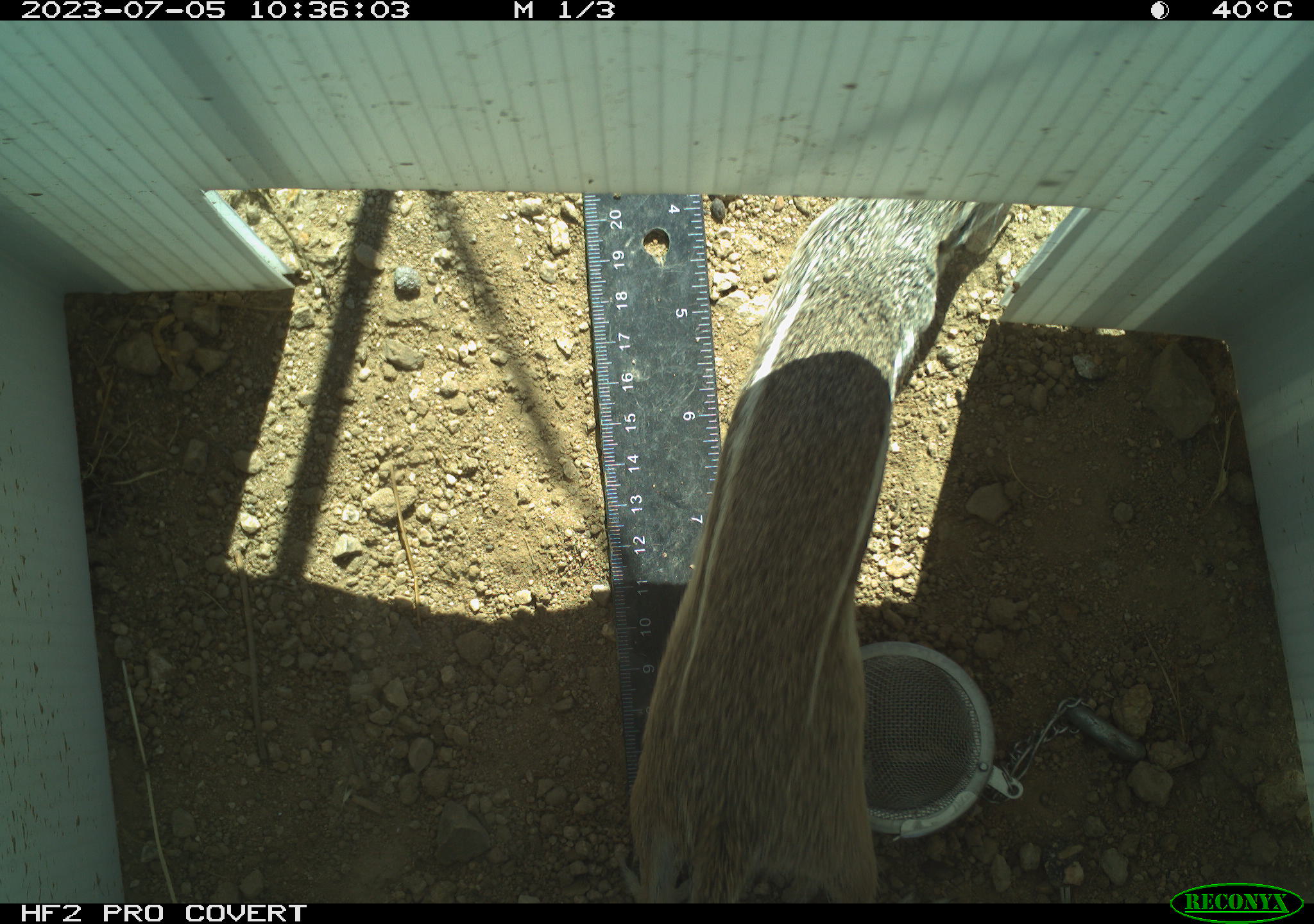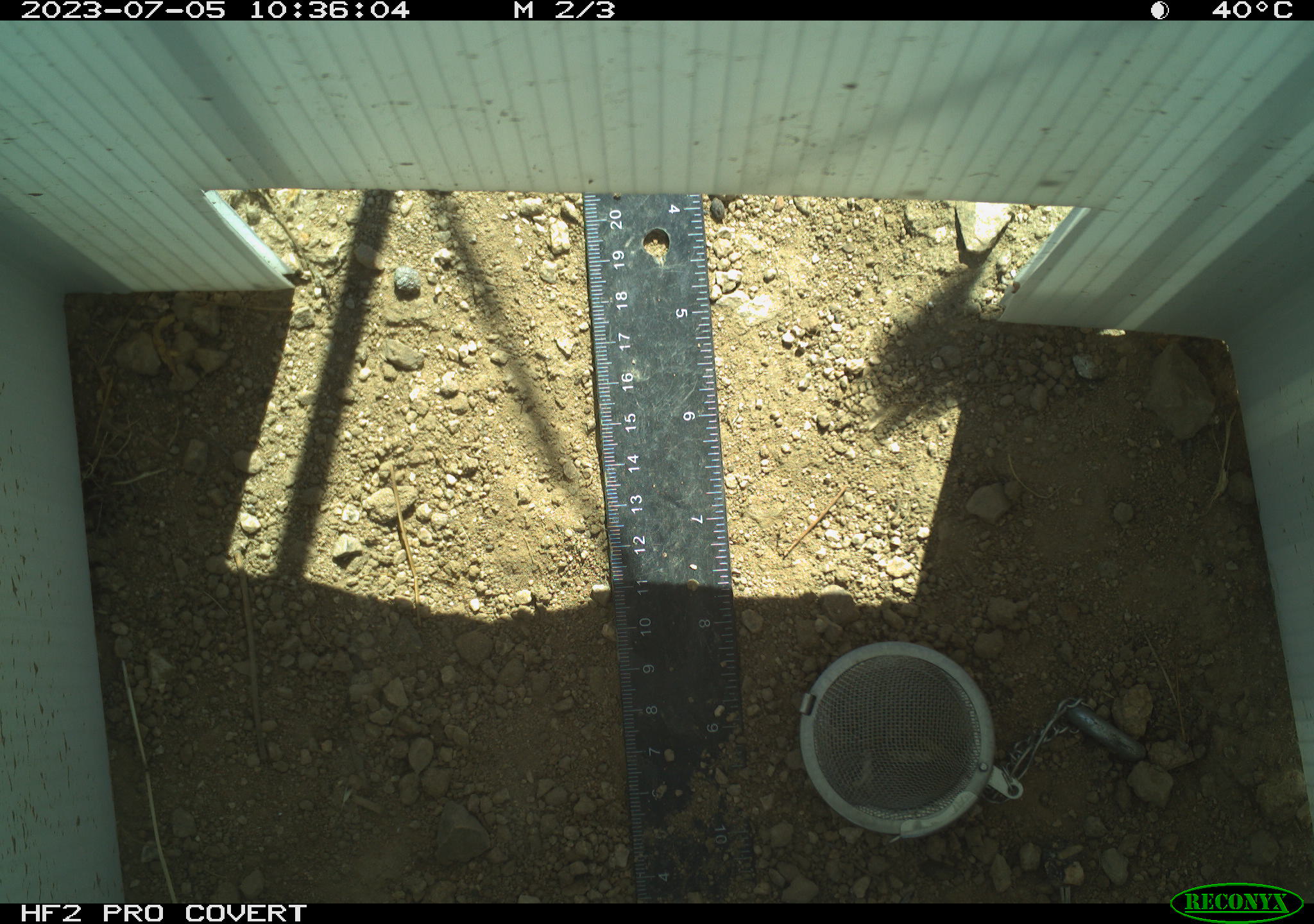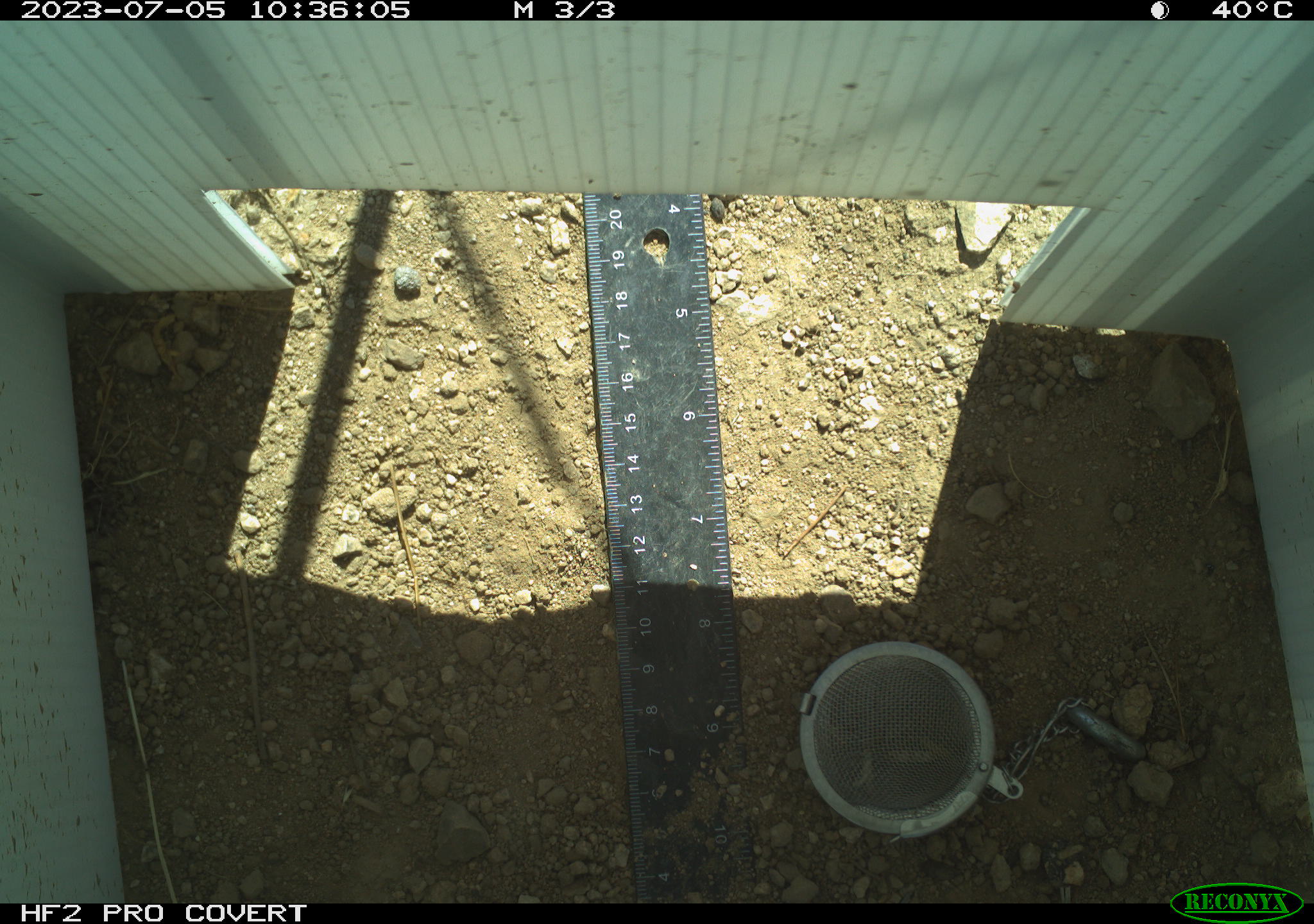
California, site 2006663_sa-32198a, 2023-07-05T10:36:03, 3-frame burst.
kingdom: Animalia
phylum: Chordata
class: Mammalia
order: Rodentia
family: Sciuridae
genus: Ammospermophilus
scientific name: Ammospermophilus leucurus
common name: white-tailed antelope squirrel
White-tailed antelope squirrel (Ammospermophilus leucurus).